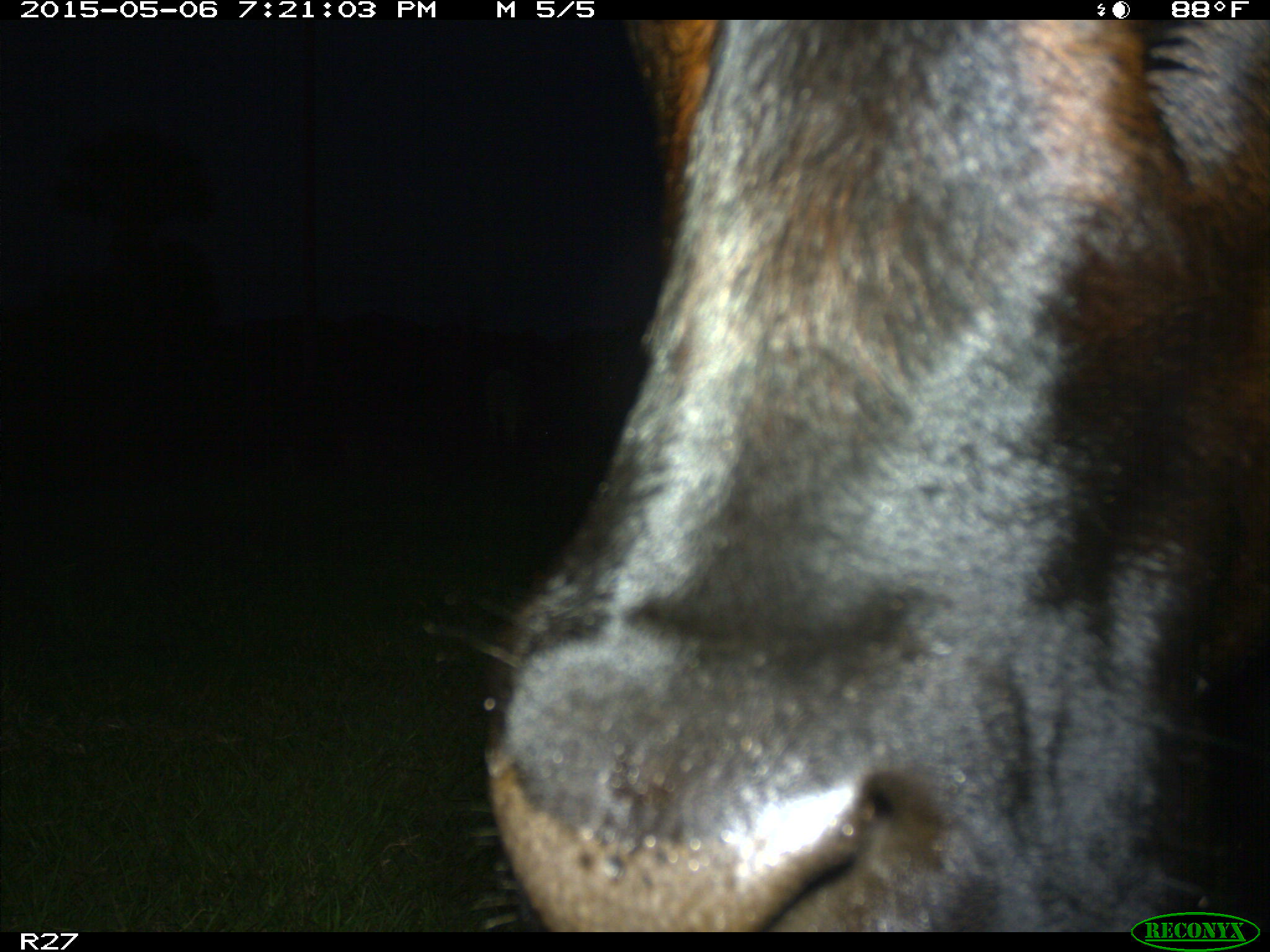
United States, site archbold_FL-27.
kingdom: Animalia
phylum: Chordata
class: Mammalia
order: Artiodactyla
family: Bovidae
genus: Bos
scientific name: Bos taurus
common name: domestic cow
Bos taurus (domestic cow).